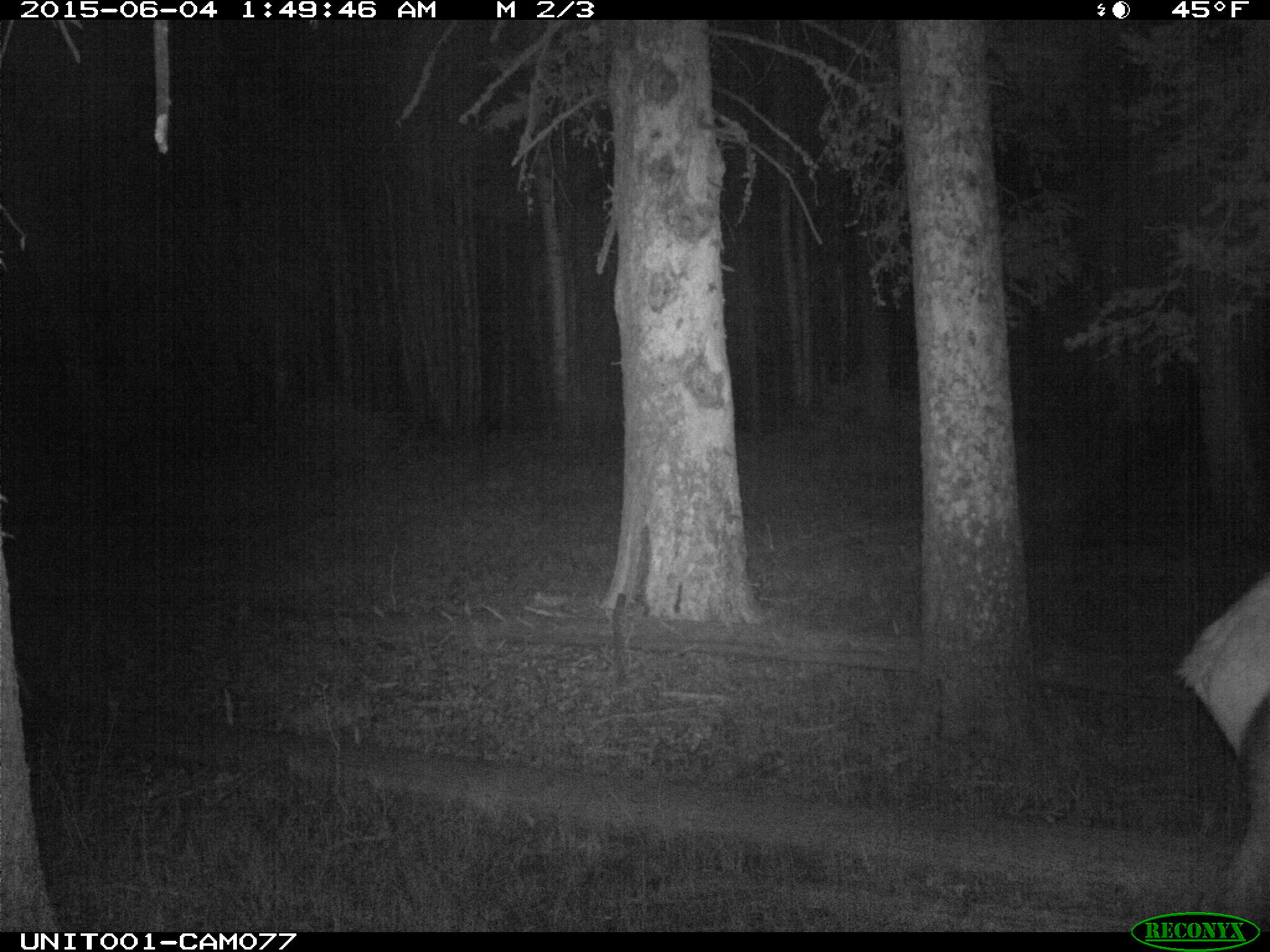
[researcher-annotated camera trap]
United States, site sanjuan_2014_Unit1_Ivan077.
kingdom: Animalia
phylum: Chordata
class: Mammalia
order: Artiodactyla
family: Cervidae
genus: Cervus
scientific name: Cervus elaphus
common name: red deer